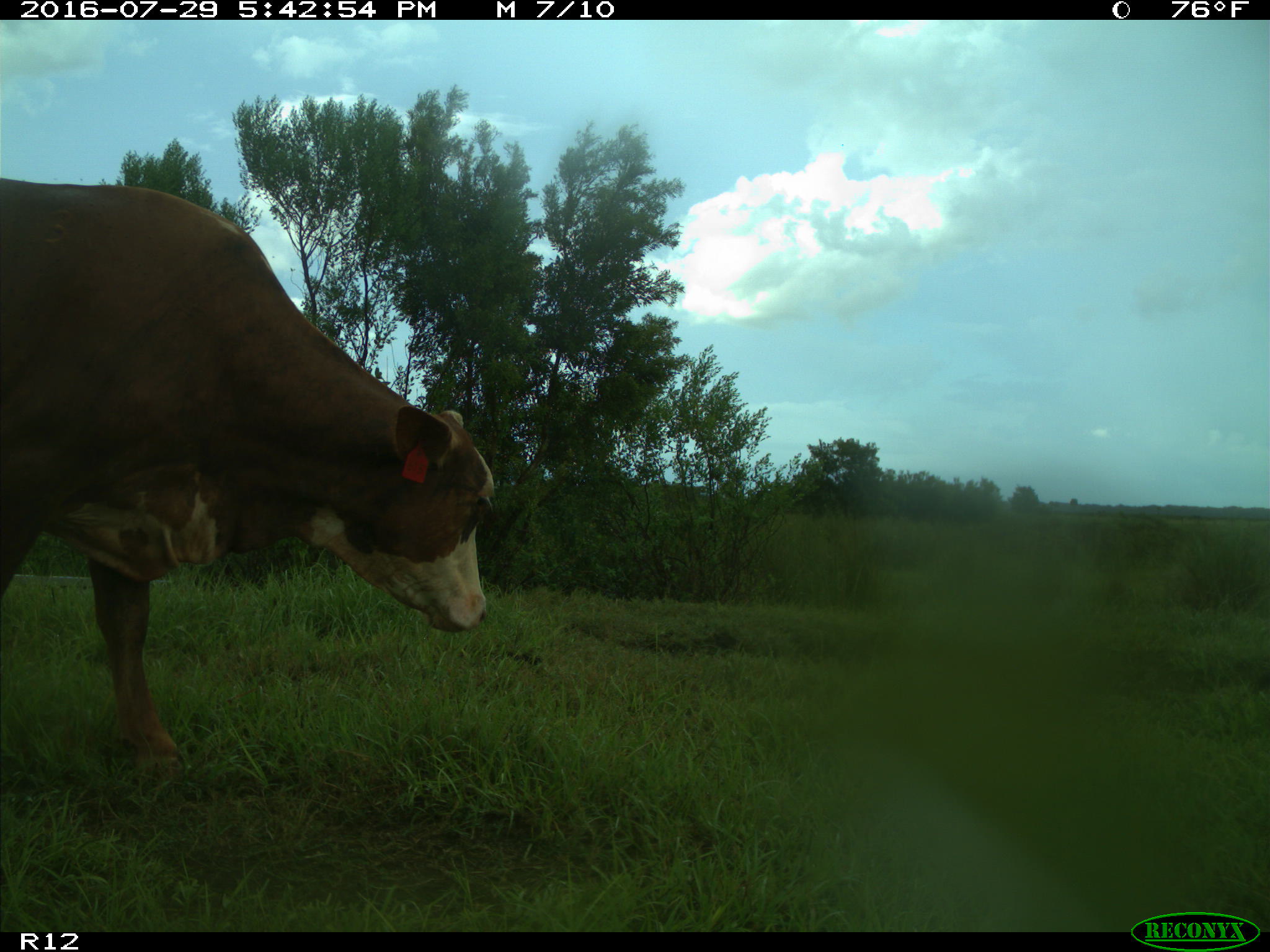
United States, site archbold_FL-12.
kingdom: Animalia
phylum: Chordata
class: Mammalia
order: Artiodactyla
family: Bovidae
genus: Bos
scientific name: Bos taurus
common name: domestic cow